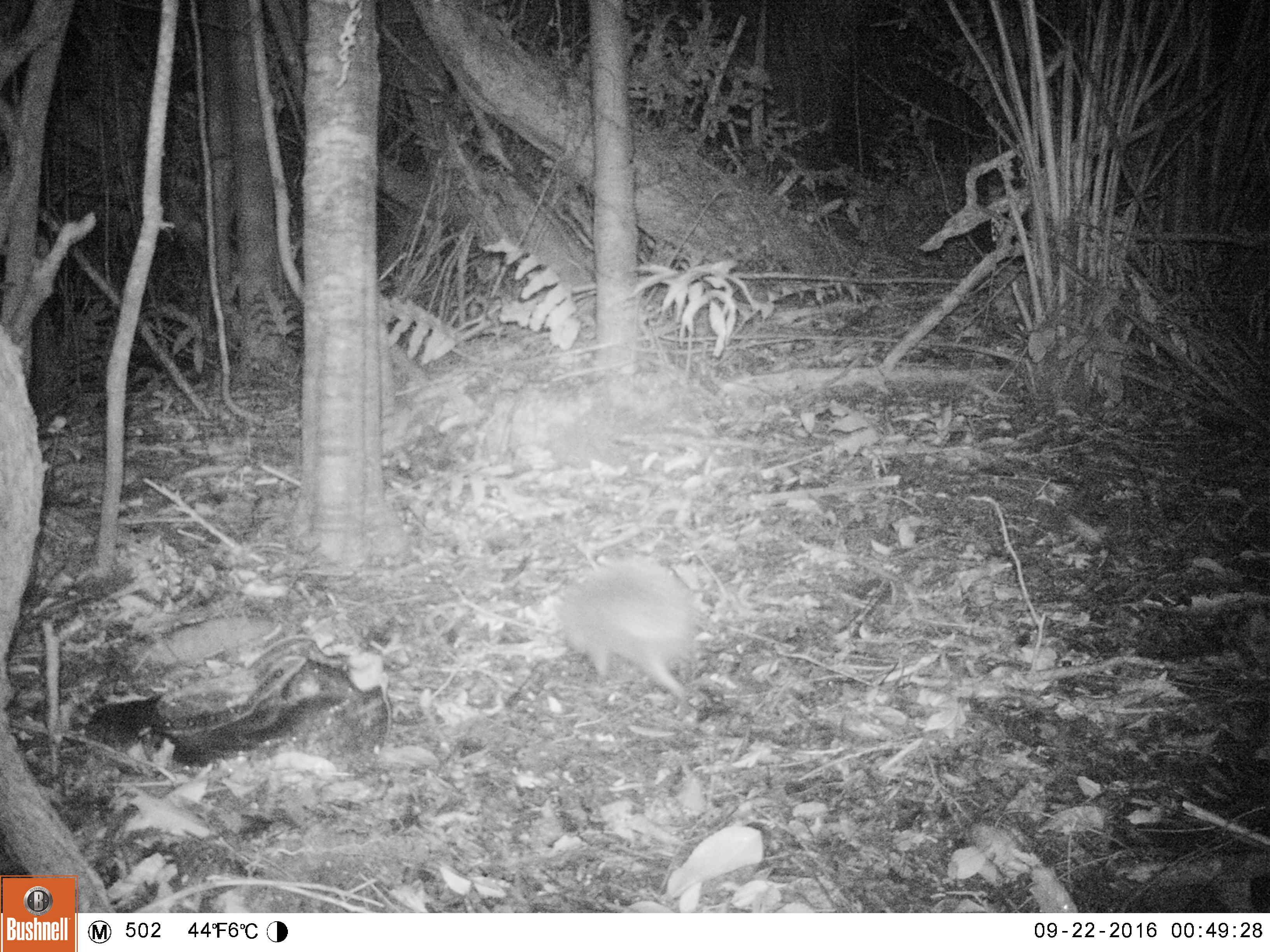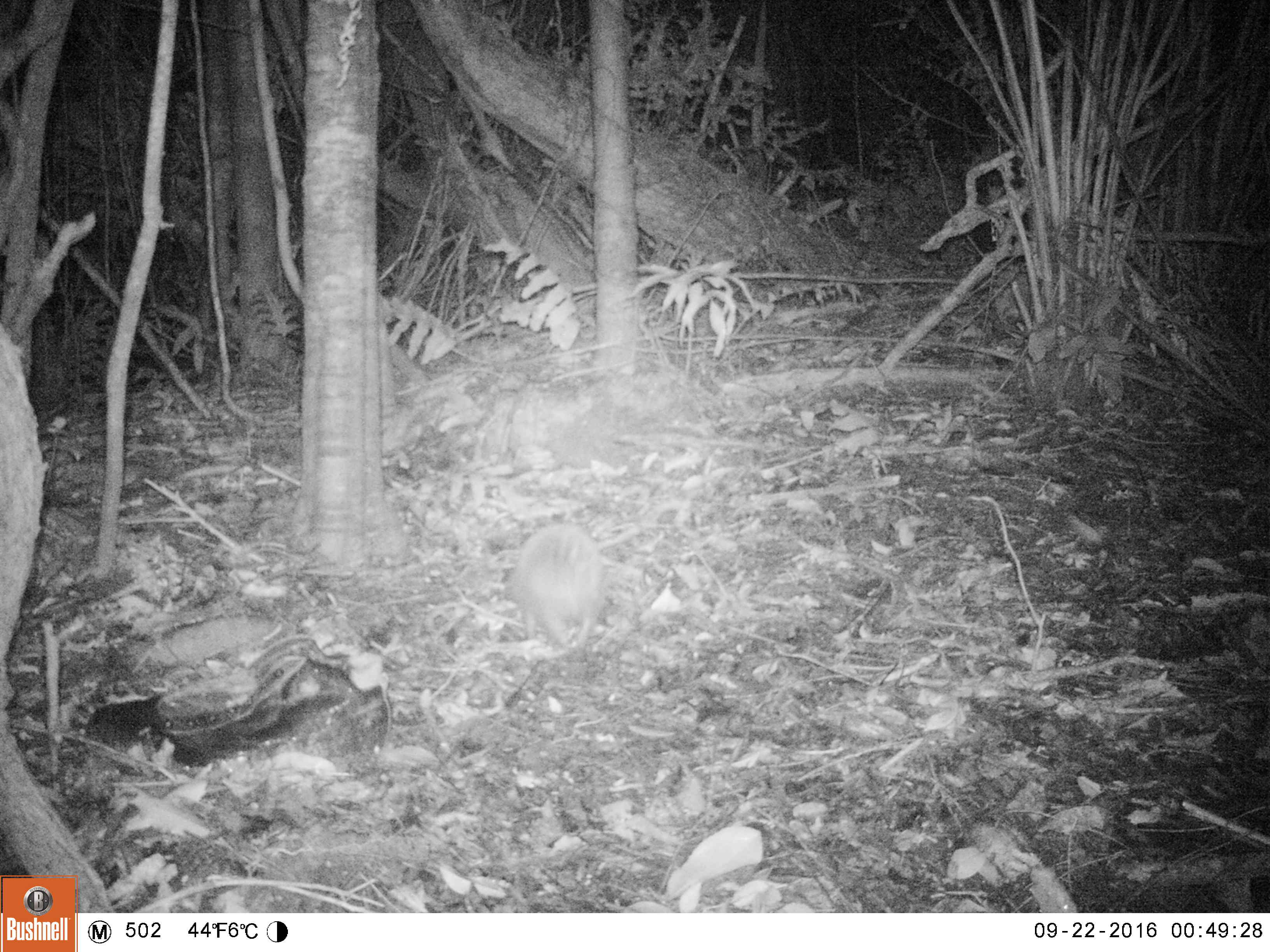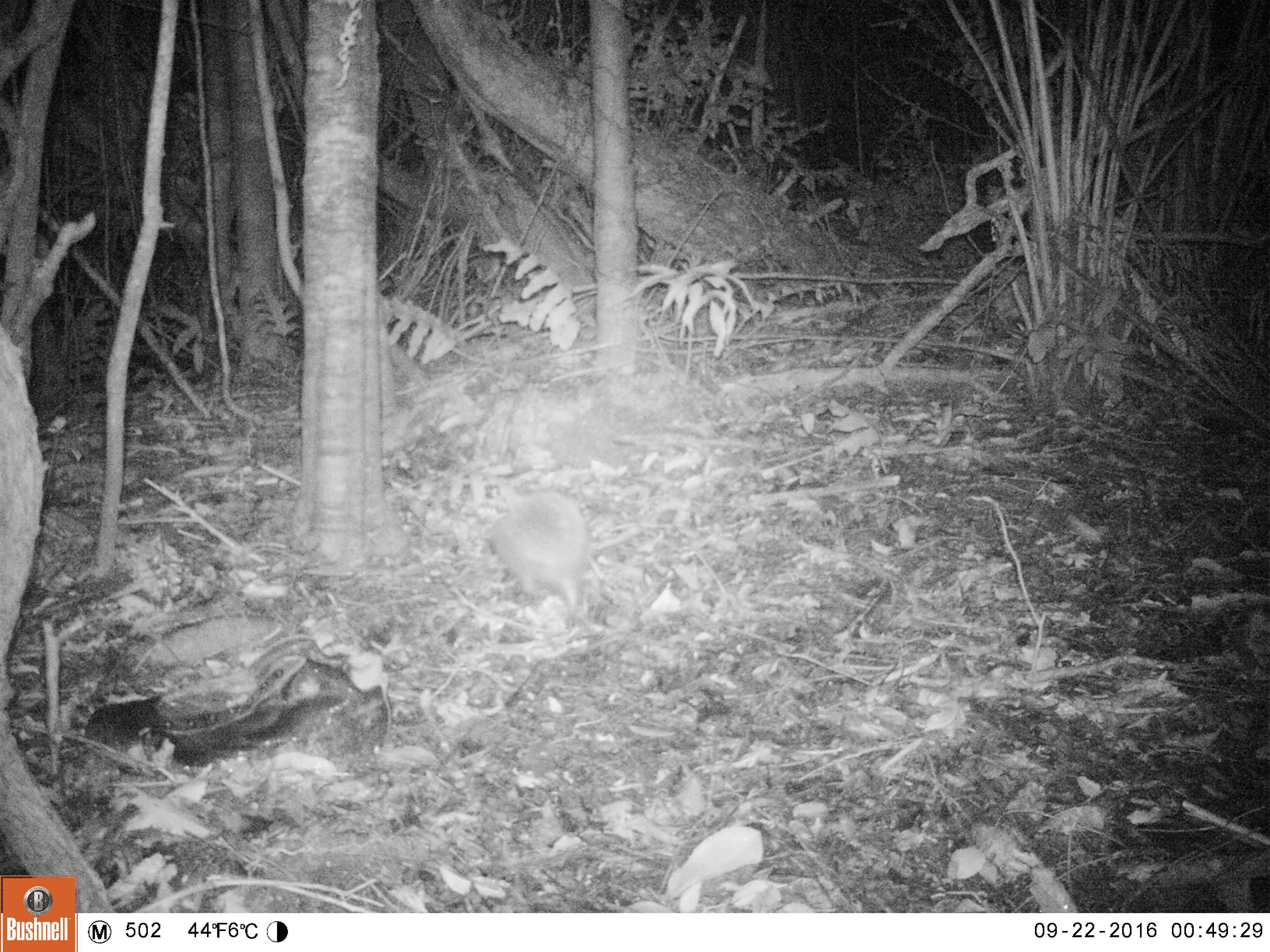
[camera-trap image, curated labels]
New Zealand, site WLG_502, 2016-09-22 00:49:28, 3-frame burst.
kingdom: Animalia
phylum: Chordata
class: Mammalia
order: Eulipotyphla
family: Erinaceidae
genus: Erinaceus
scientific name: Erinaceus europaeus europaeus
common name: european hedgehog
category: hedgehog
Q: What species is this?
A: Hedgehog (european hedgehog) (Erinaceus europaeus europaeus).